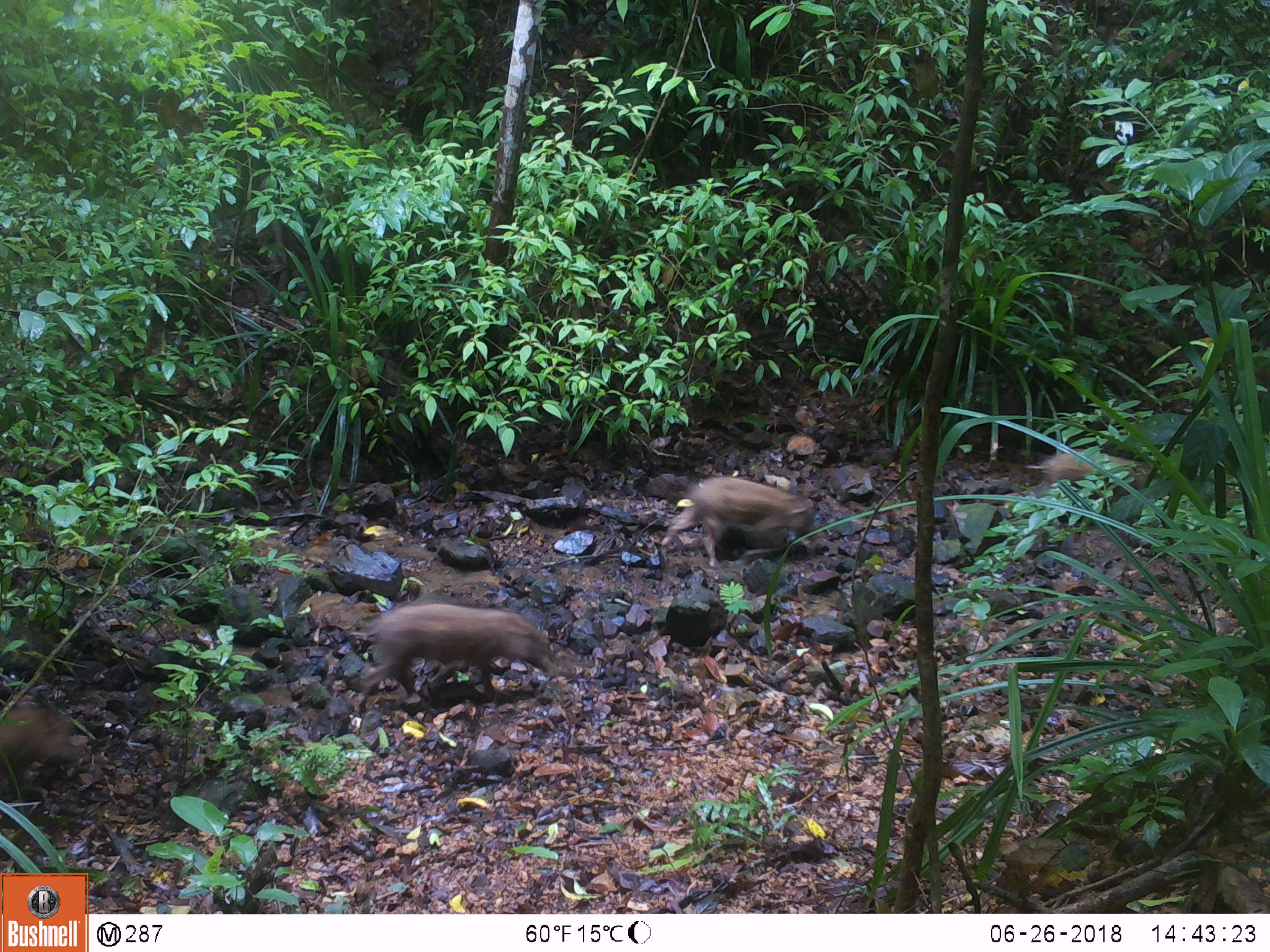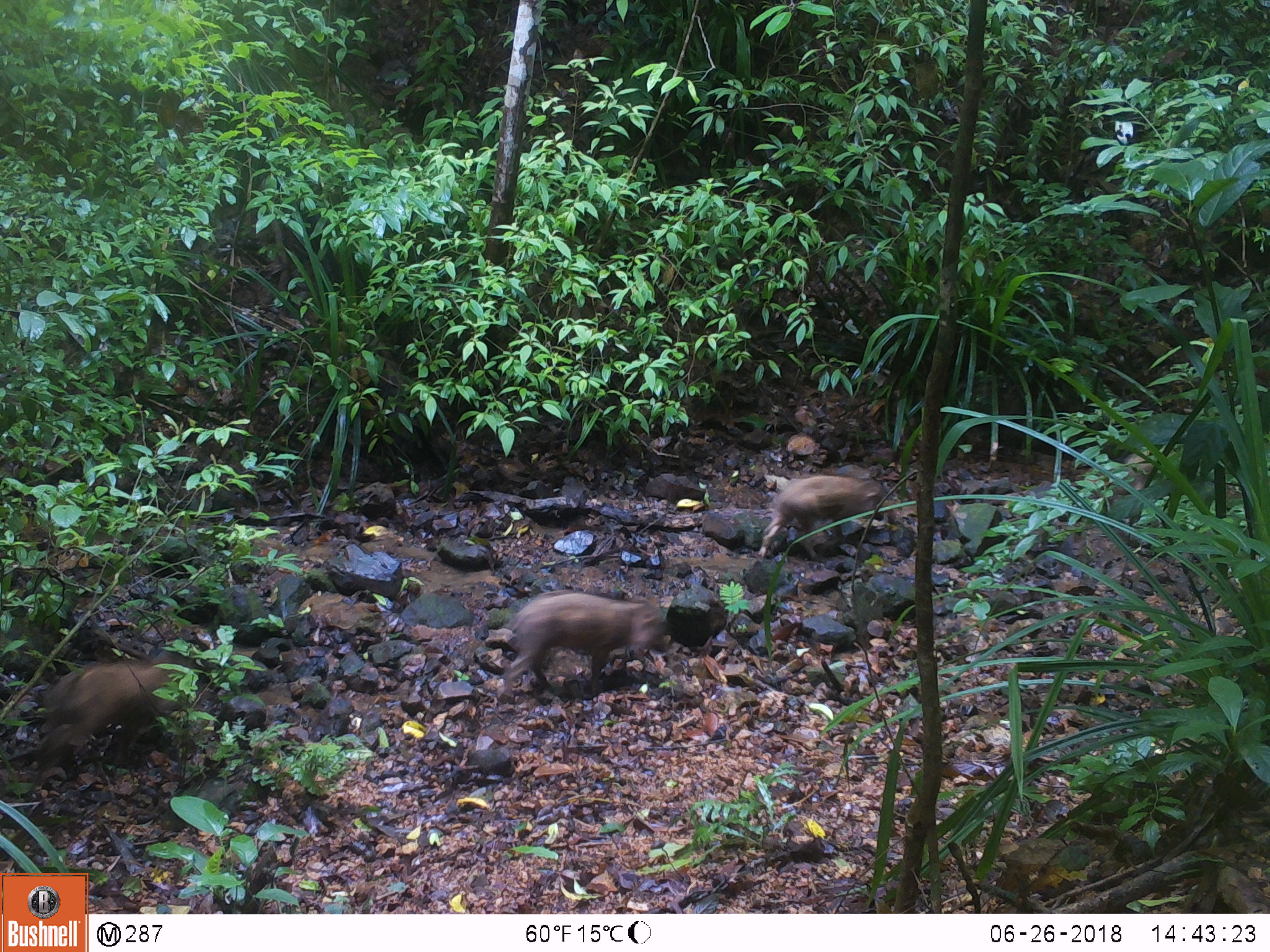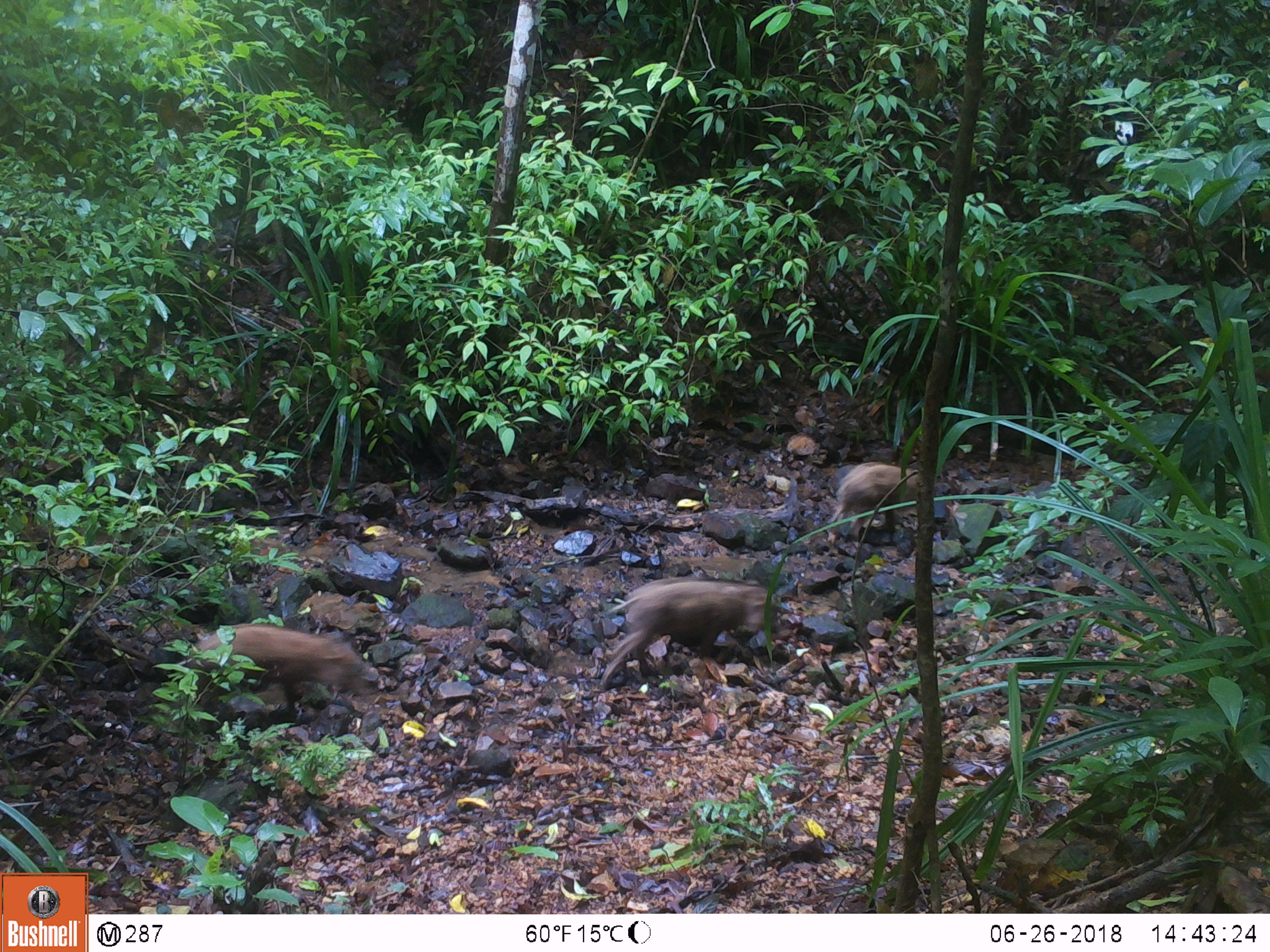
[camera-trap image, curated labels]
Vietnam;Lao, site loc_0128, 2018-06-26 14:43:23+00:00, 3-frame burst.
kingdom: Animalia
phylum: Chordata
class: Mammalia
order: Artiodactyla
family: Suidae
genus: Sus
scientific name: Sus scrofa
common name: eurasian wild pig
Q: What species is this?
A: Eurasian wild pig (Sus scrofa).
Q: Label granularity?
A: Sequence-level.